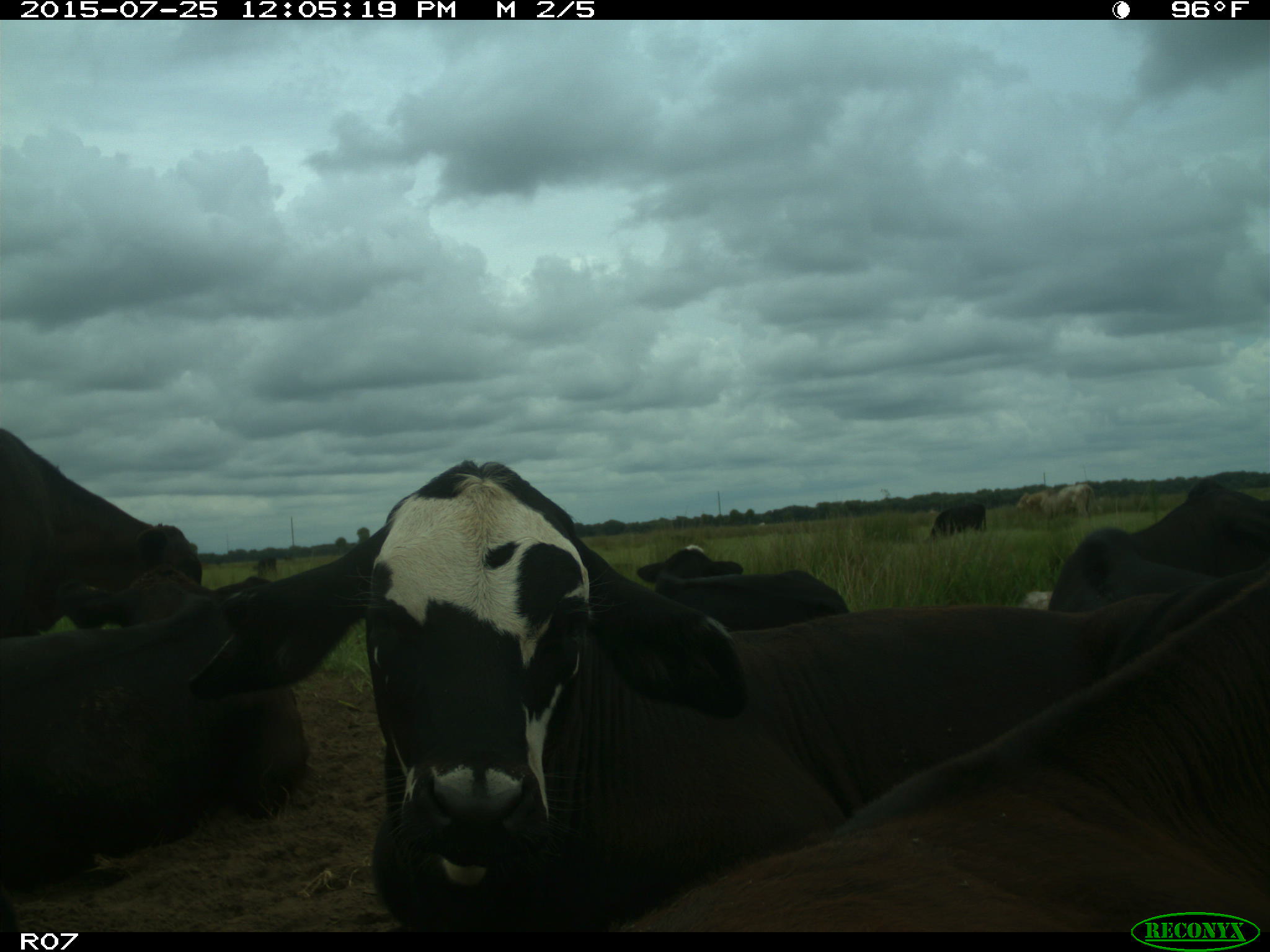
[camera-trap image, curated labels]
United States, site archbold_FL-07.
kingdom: Animalia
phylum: Chordata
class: Mammalia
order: Artiodactyla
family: Bovidae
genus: Bos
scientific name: Bos taurus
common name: domestic cow